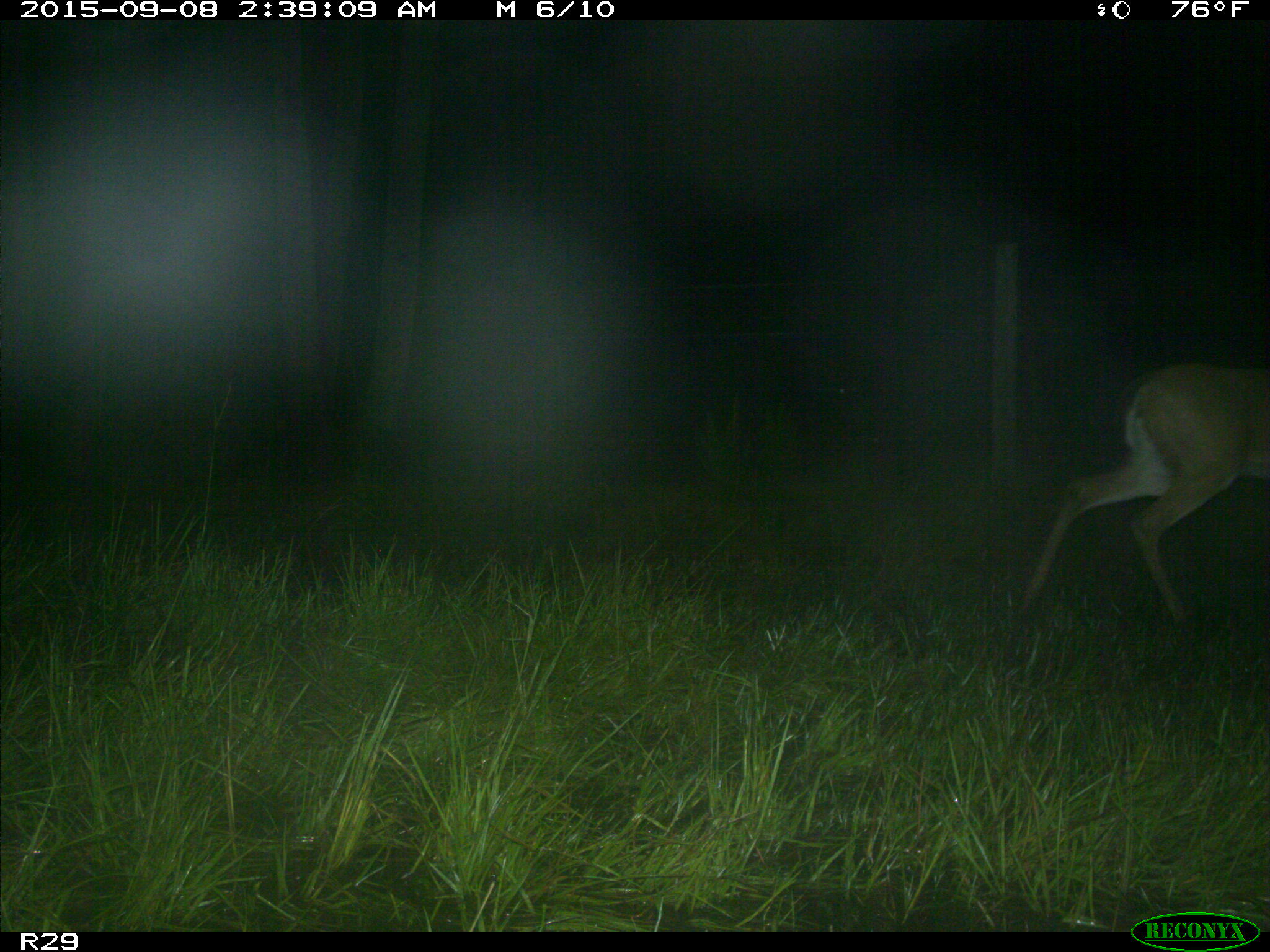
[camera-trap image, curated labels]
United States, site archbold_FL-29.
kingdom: Animalia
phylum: Chordata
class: Mammalia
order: Artiodactyla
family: Cervidae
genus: Odocoileus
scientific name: Odocoileus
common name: deer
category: unidentified deer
Unidentified deer (deer) (Odocoileus).